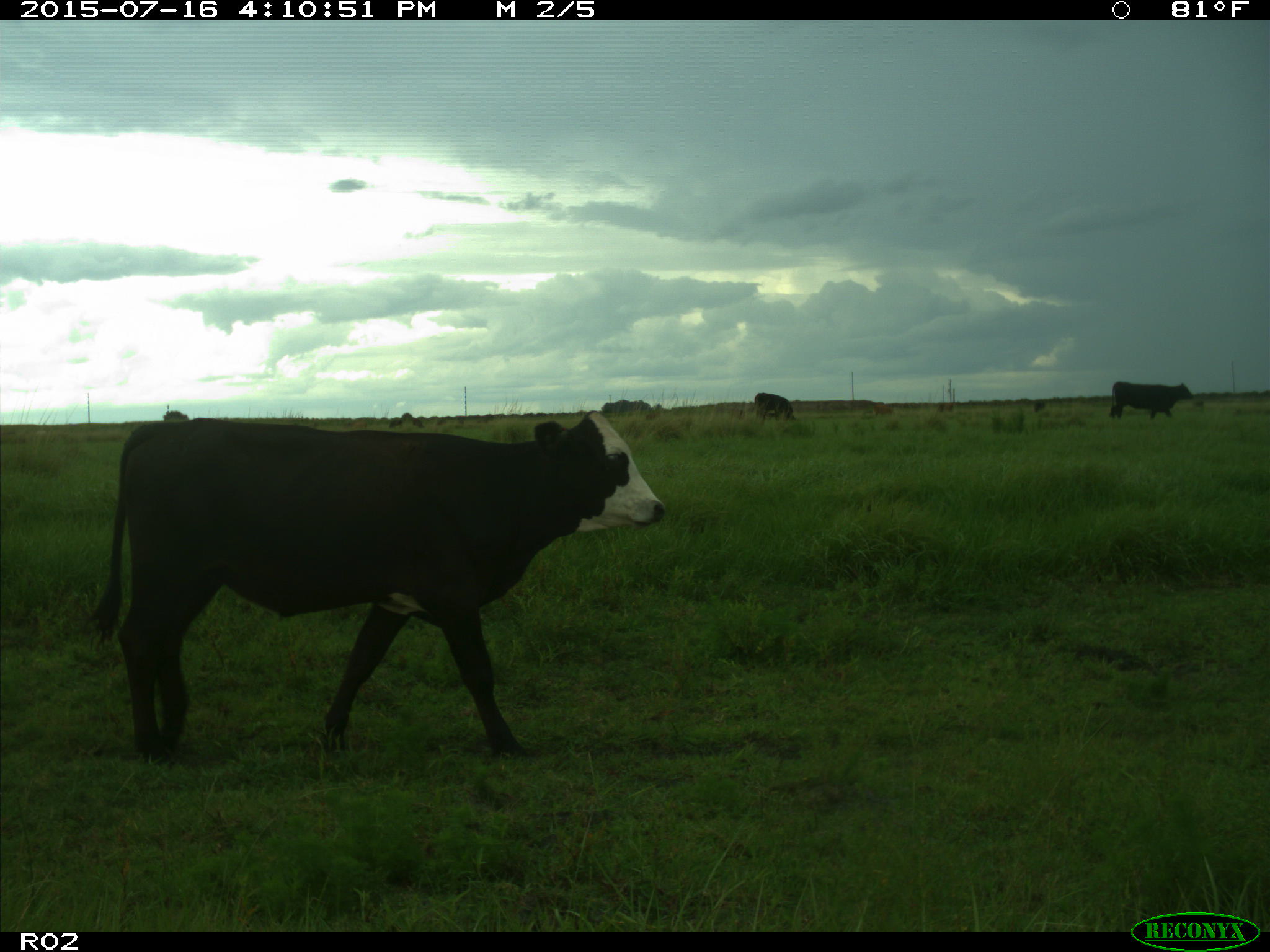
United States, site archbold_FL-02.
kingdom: Animalia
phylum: Chordata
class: Mammalia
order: Artiodactyla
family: Bovidae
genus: Bos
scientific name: Bos taurus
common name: domestic cow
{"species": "Bos taurus (domestic cow)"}